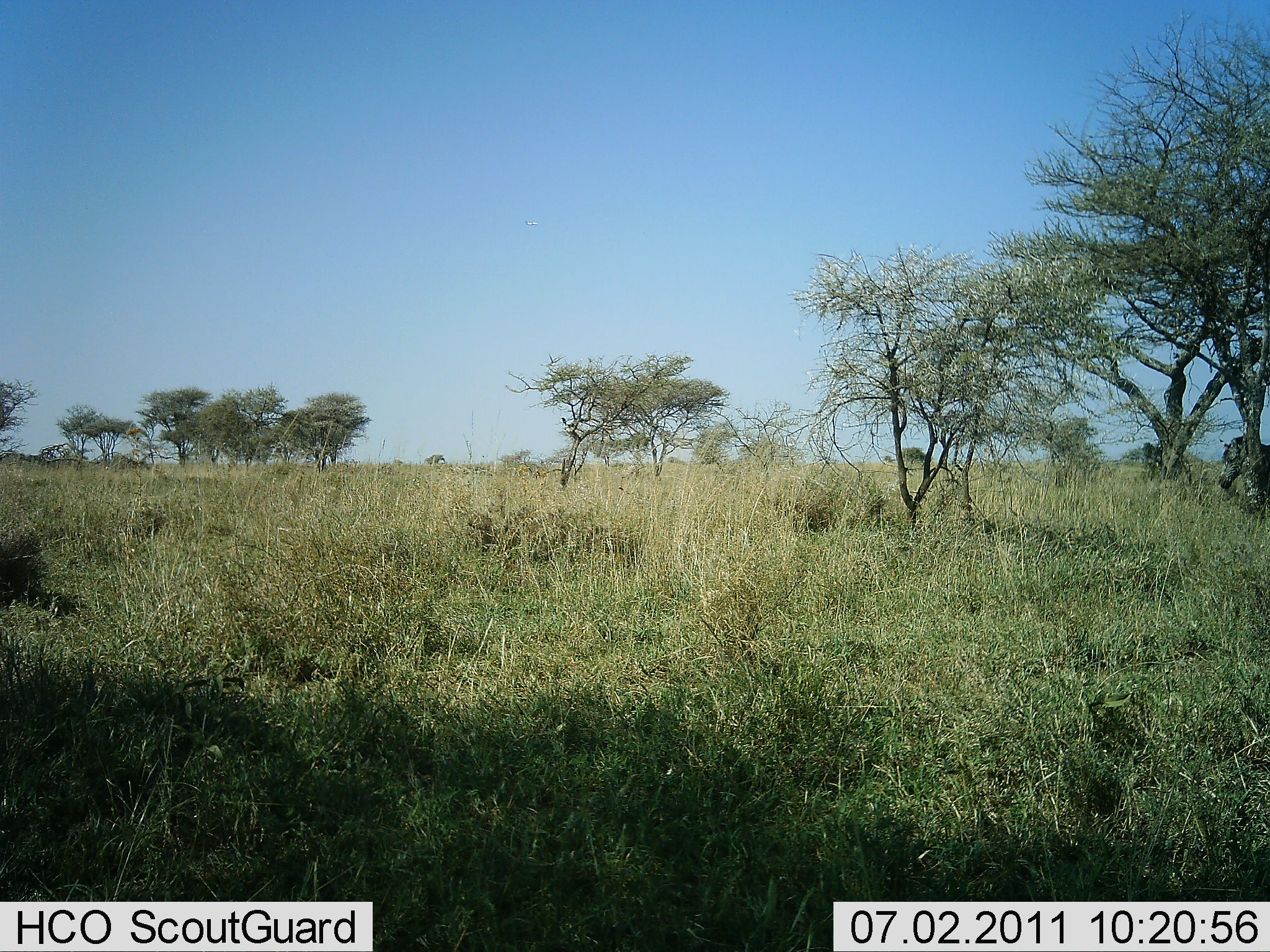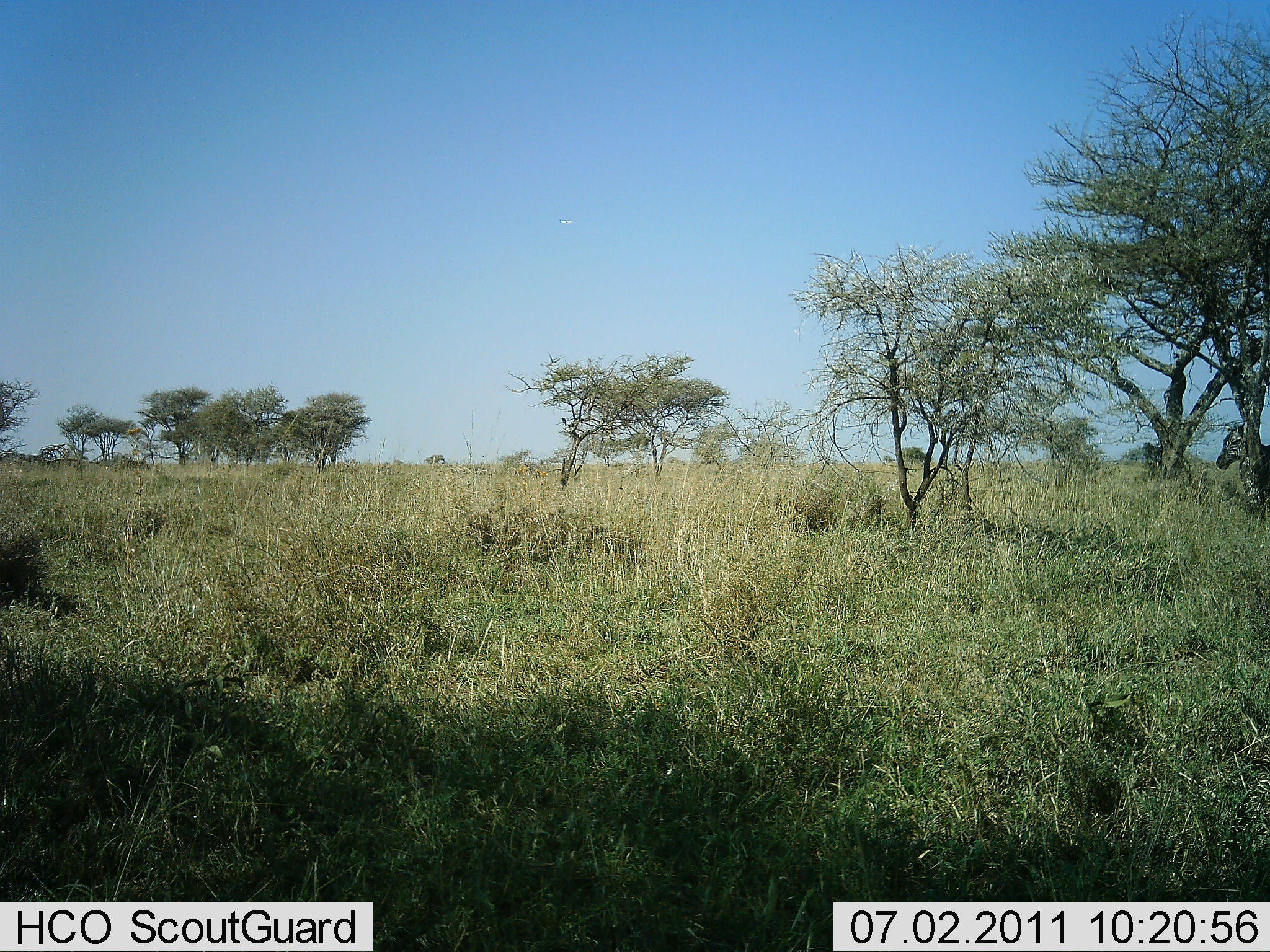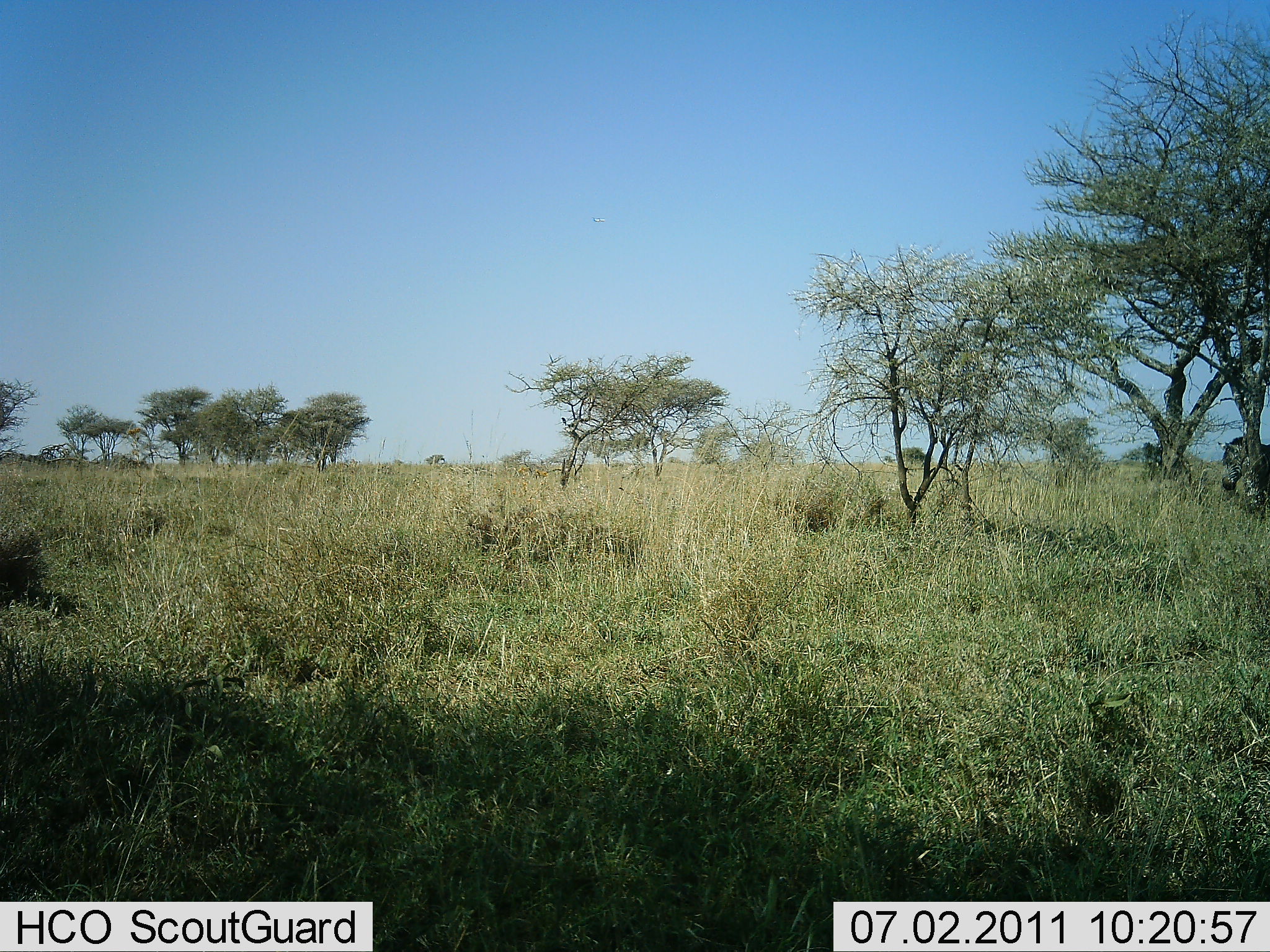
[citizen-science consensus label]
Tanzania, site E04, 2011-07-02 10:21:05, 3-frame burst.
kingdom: Animalia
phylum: Chordata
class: Mammalia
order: Perissodactyla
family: Equidae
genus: Equus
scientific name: Equus quagga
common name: plains zebra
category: zebra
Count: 1.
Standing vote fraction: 62%.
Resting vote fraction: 0%.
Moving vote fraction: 0%.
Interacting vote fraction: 0%.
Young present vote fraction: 0%.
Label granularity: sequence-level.